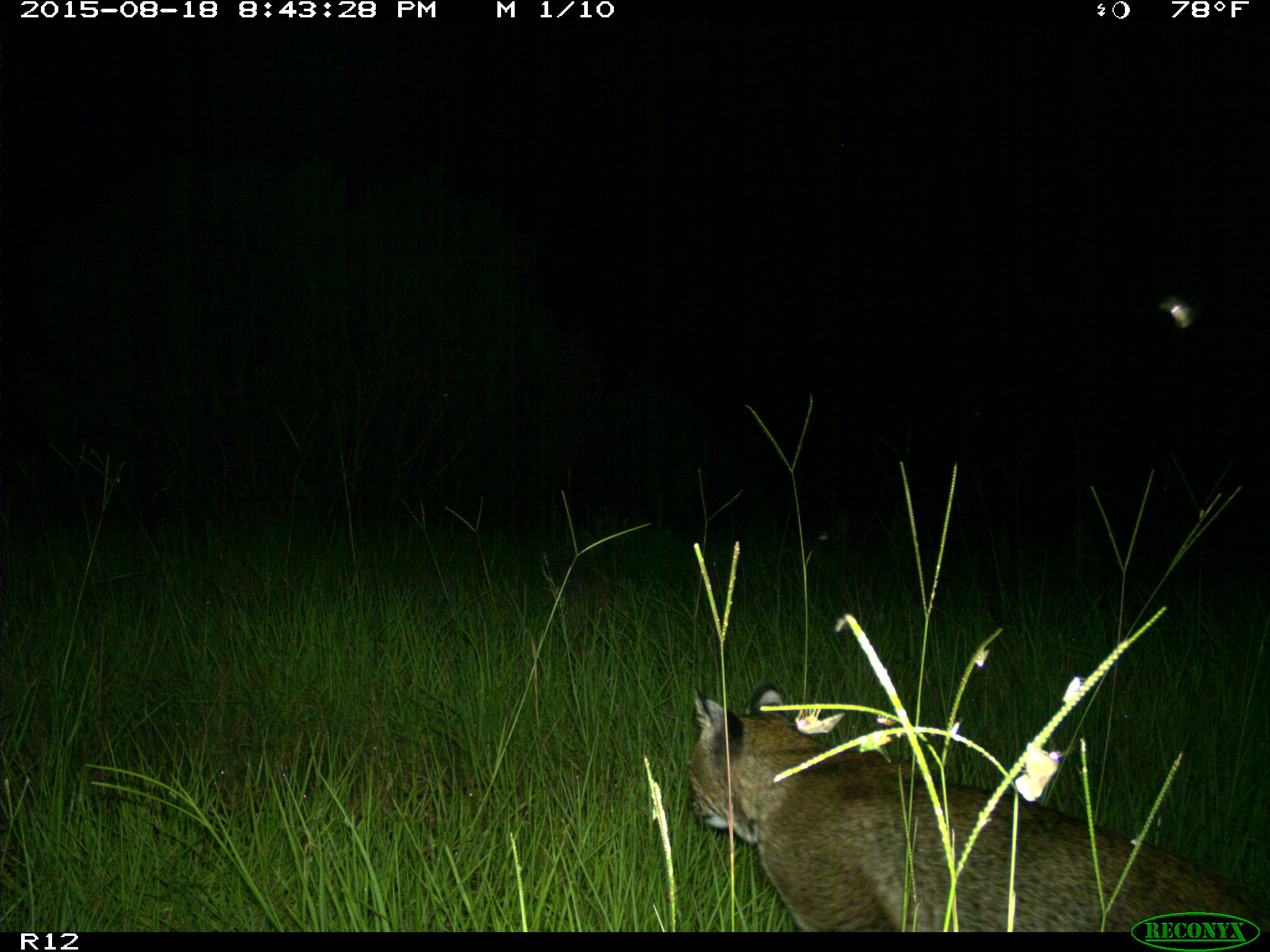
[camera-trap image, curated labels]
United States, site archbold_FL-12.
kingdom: Animalia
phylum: Chordata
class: Mammalia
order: Carnivora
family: Felidae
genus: Lynx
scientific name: Lynx rufus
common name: bobcat